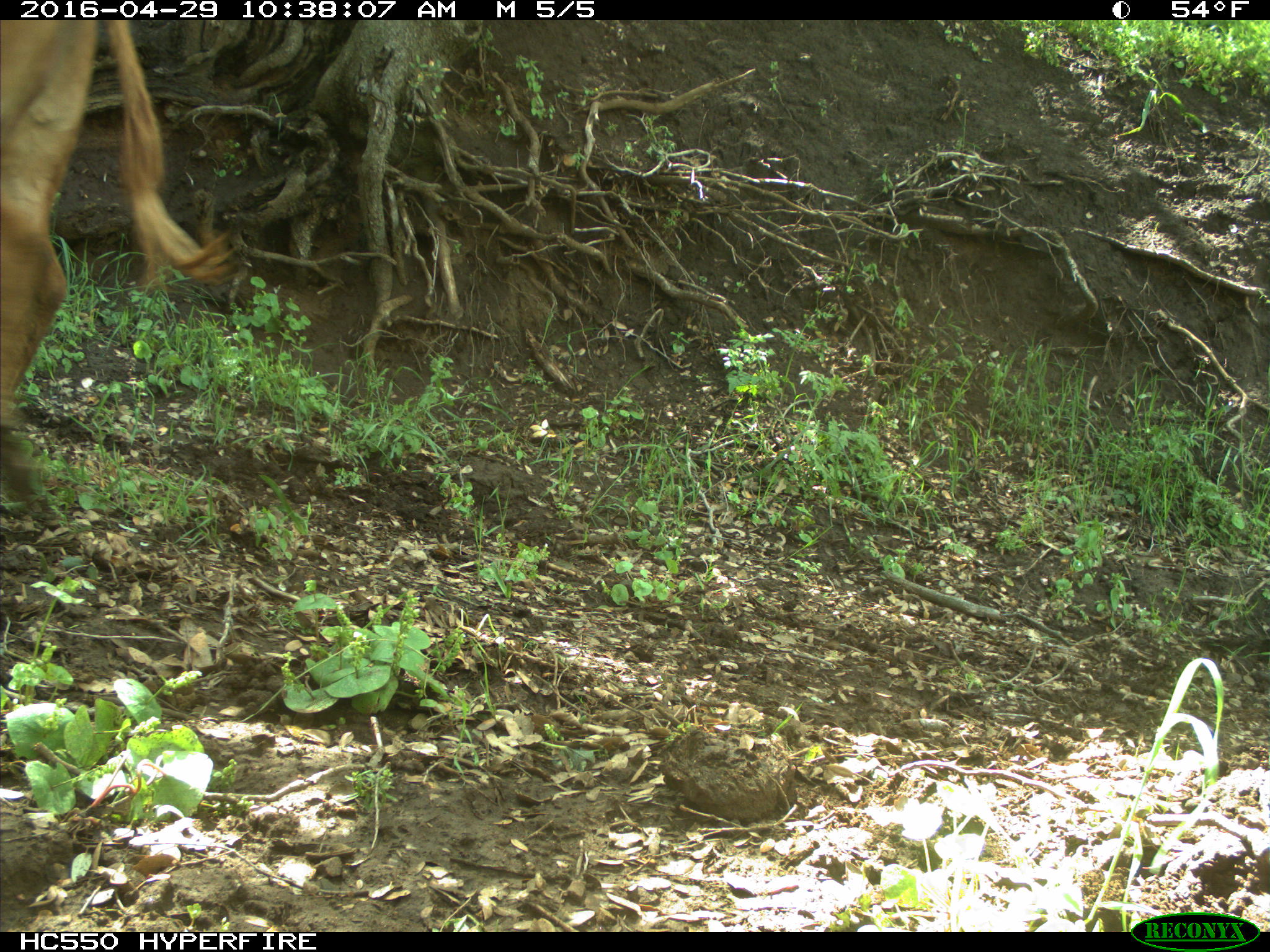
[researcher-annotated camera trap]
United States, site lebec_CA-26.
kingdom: Animalia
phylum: Chordata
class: Mammalia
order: Artiodactyla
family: Bovidae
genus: Bos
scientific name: Bos taurus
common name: domestic cow